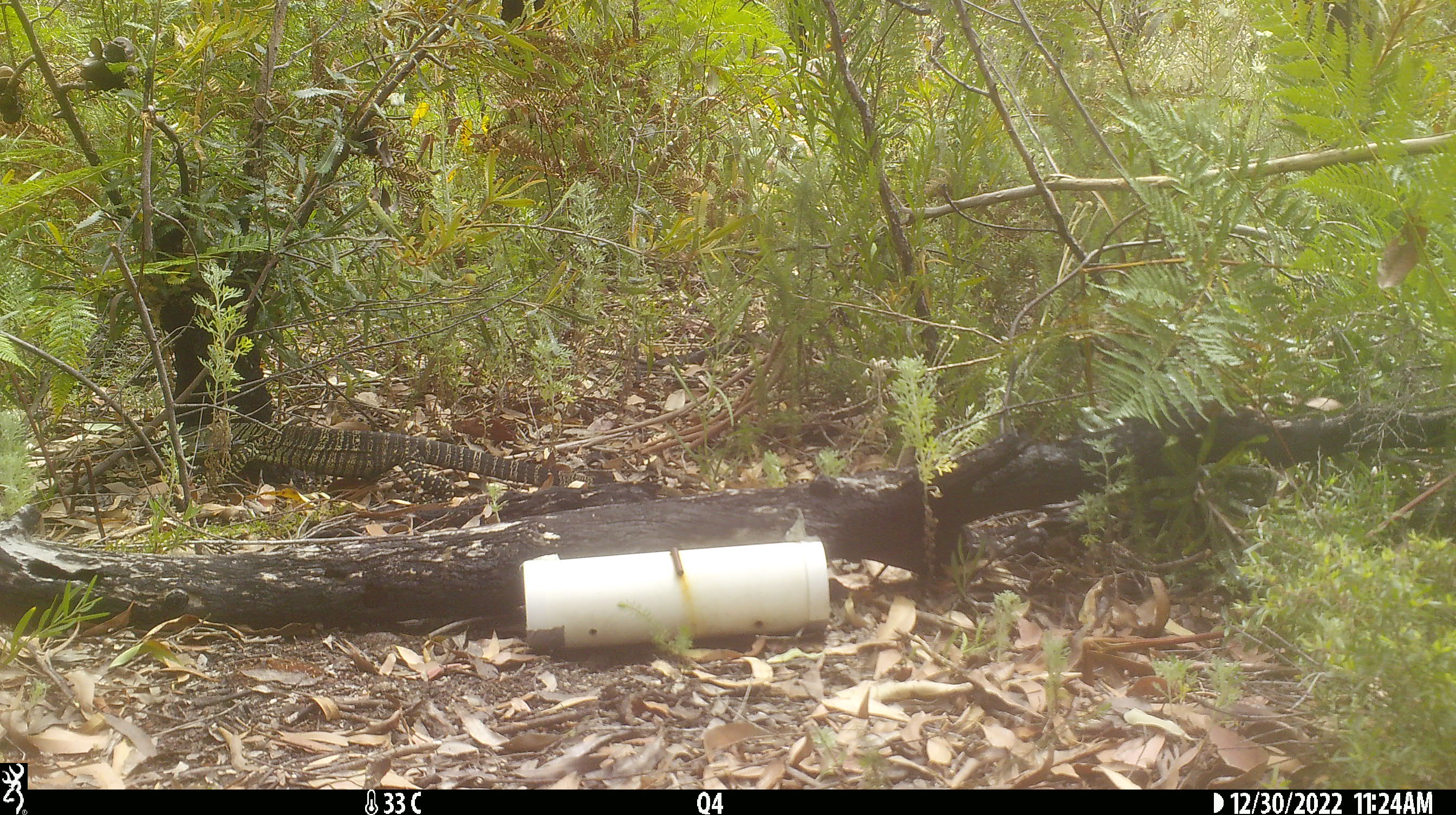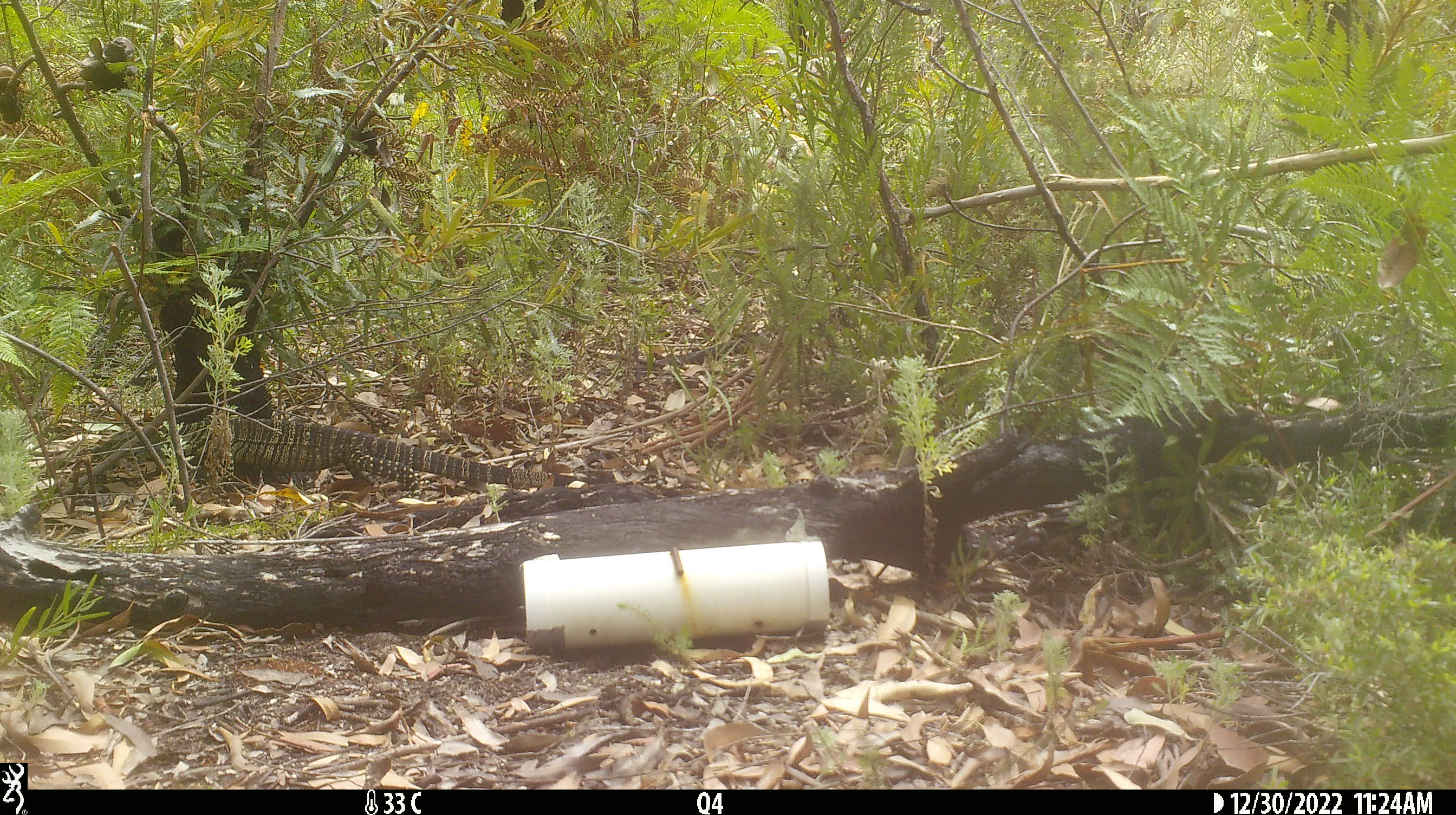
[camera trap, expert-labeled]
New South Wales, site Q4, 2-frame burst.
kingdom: Animalia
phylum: Chordata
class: Reptilia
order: Squamata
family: Varanidae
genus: Varanus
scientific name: Varanus varius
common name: lace monitor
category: goanna